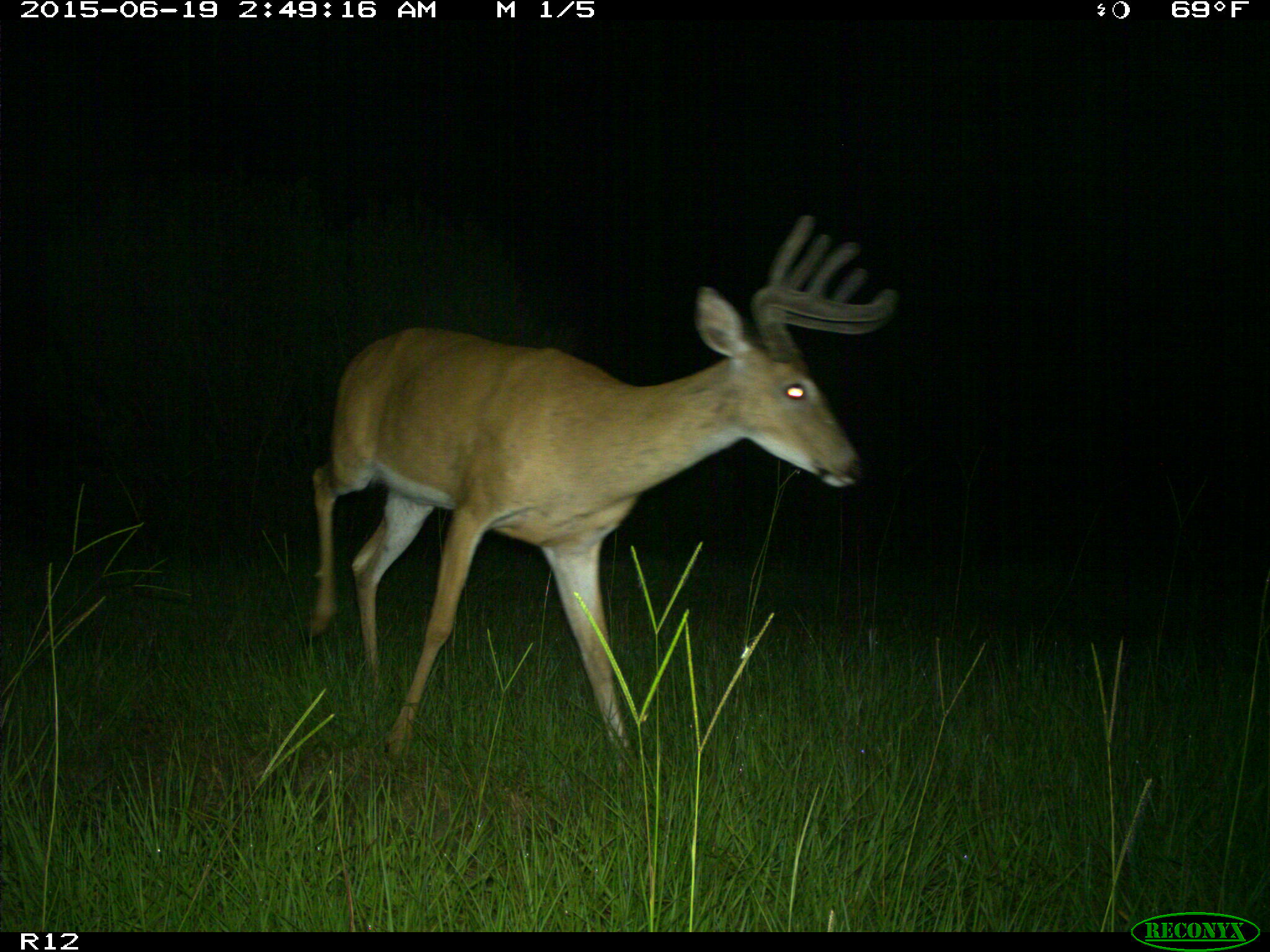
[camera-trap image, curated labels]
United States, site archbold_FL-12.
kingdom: Animalia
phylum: Chordata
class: Mammalia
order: Artiodactyla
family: Cervidae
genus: Odocoileus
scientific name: Odocoileus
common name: deer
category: unidentified deer